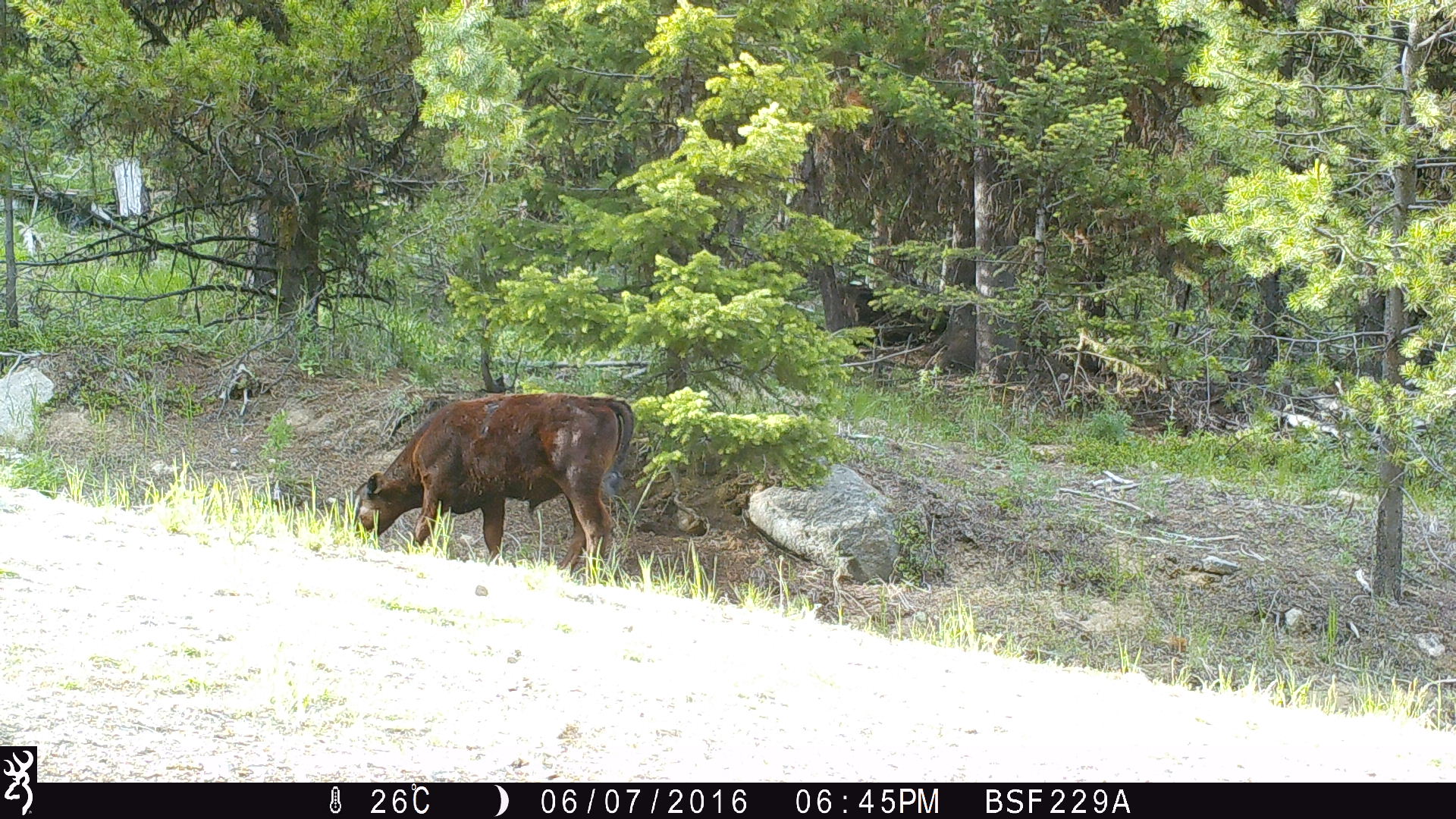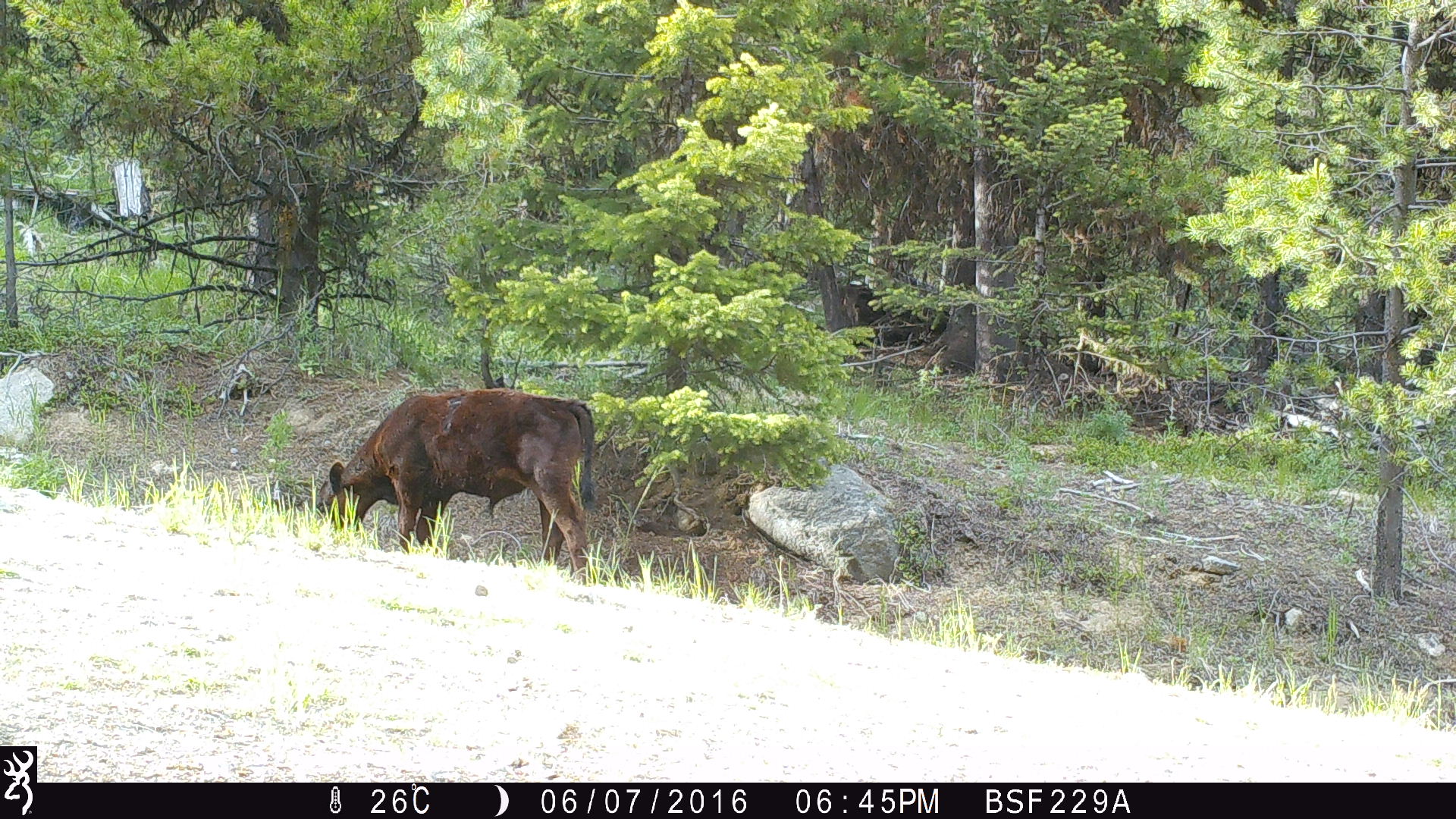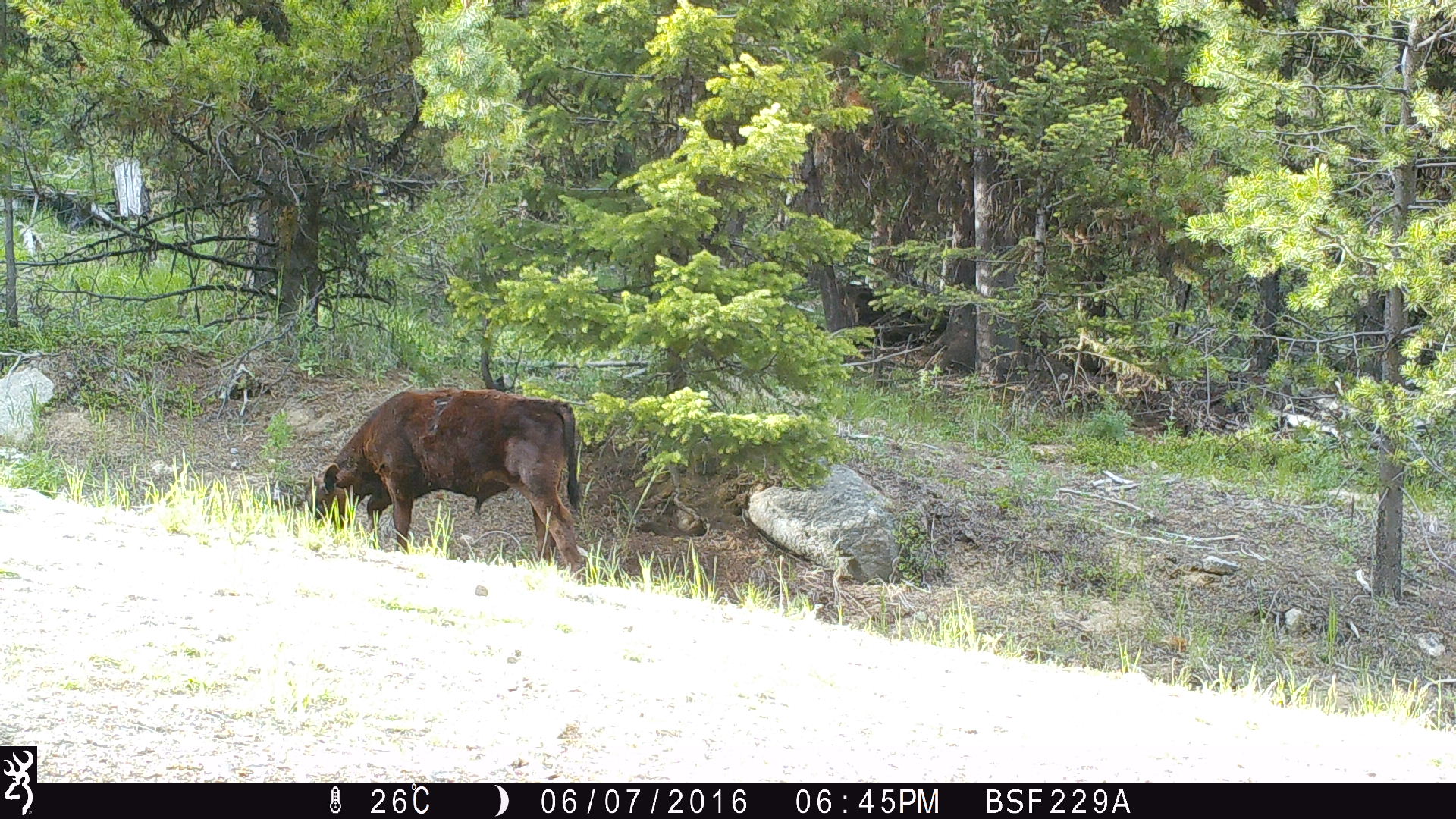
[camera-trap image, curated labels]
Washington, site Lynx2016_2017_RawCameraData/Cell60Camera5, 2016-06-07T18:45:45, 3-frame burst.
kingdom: Animalia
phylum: Chordata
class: Mammalia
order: Artiodactyla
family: Bovidae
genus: Bos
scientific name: Bos taurus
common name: domestic cattle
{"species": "domestic cattle (Bos taurus)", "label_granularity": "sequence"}